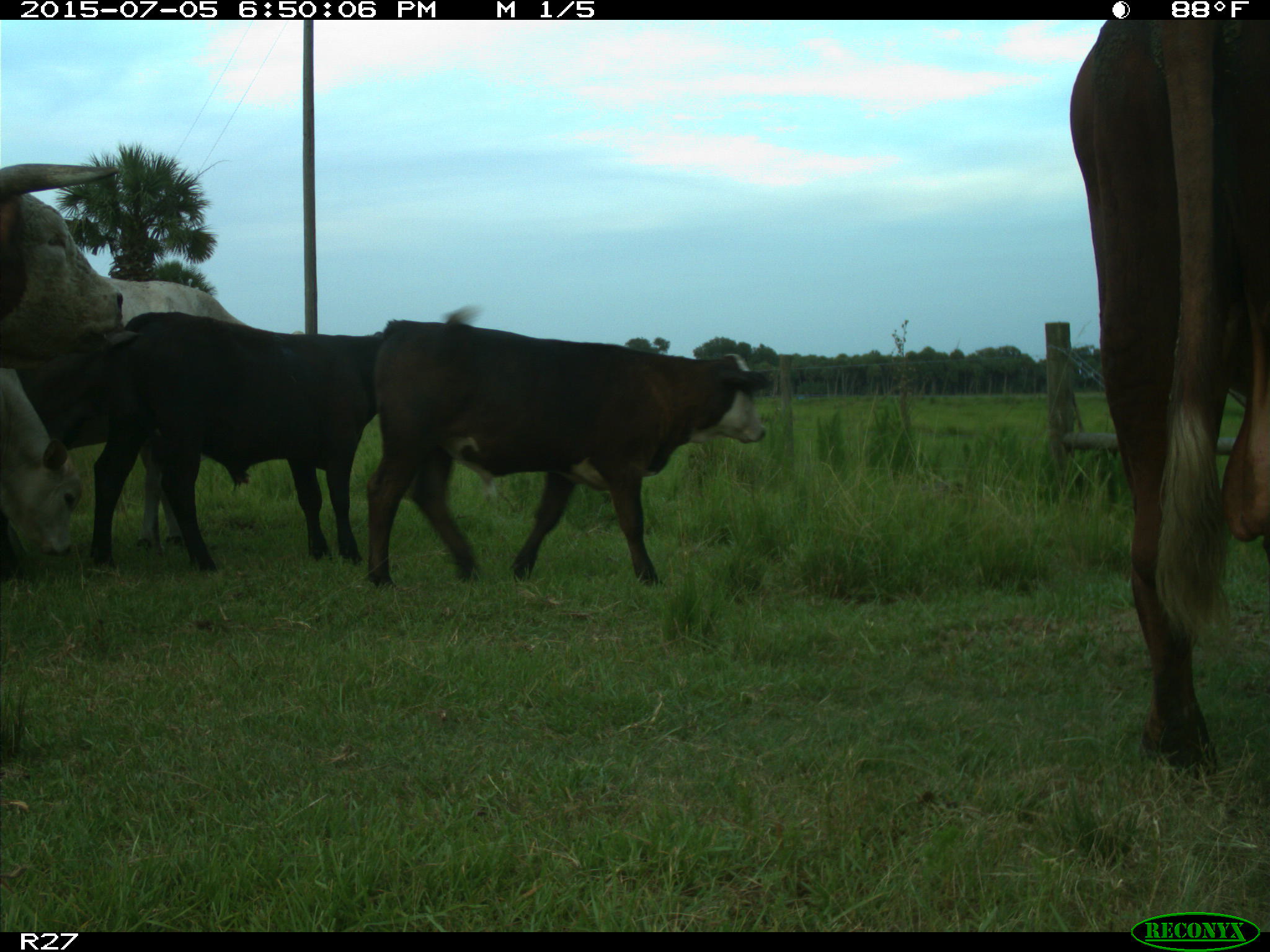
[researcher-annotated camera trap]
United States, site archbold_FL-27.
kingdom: Animalia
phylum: Chordata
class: Mammalia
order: Artiodactyla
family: Bovidae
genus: Bos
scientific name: Bos taurus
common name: domestic cow